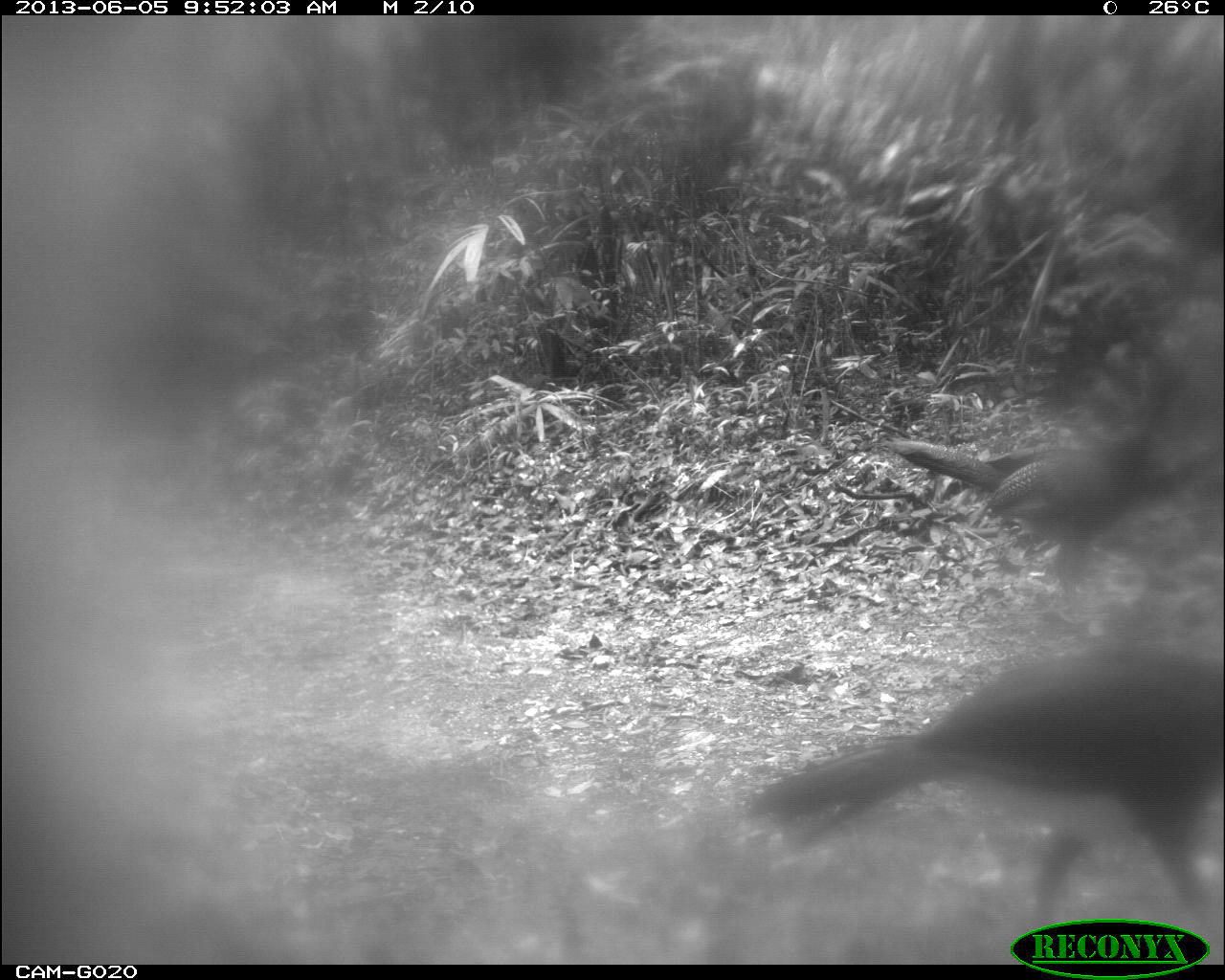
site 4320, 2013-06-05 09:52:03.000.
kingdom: Animalia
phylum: Chordata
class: Aves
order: Galliformes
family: Cracidae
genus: Crax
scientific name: Crax rubra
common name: great curassow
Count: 2.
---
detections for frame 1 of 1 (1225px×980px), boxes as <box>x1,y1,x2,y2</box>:
crax rubra: <box>744,641,1223,928</box>; <box>886,416,1153,624</box>